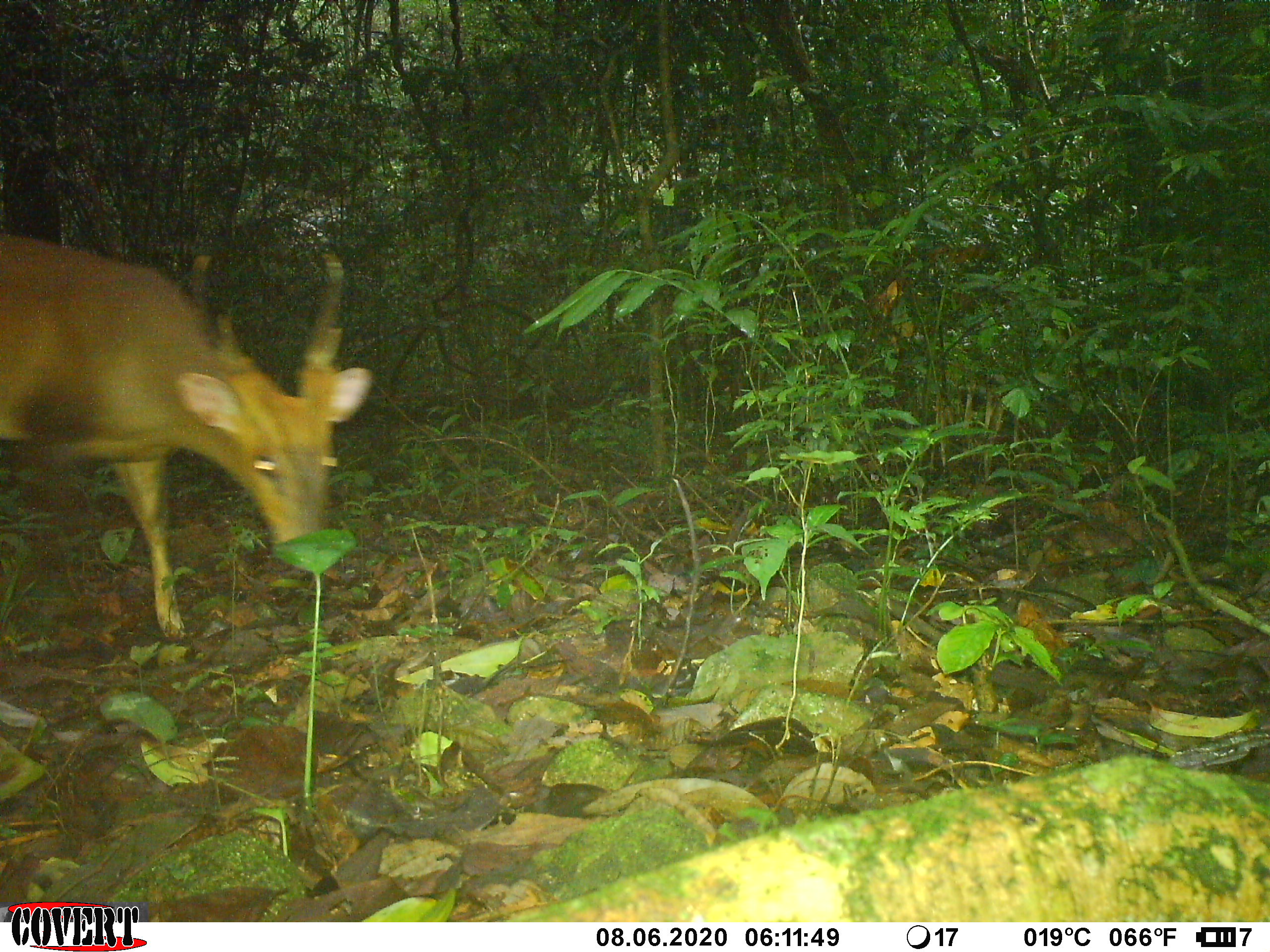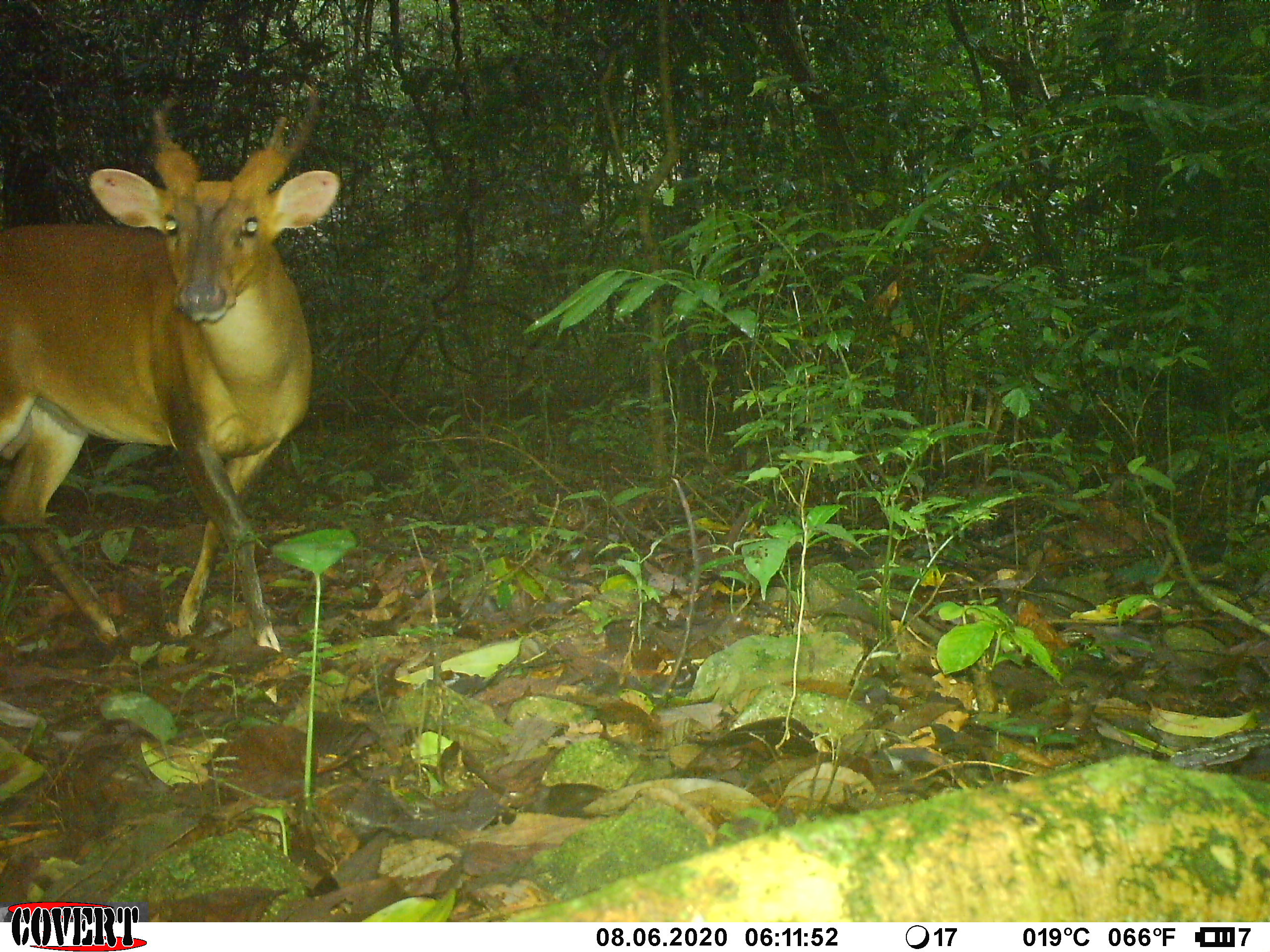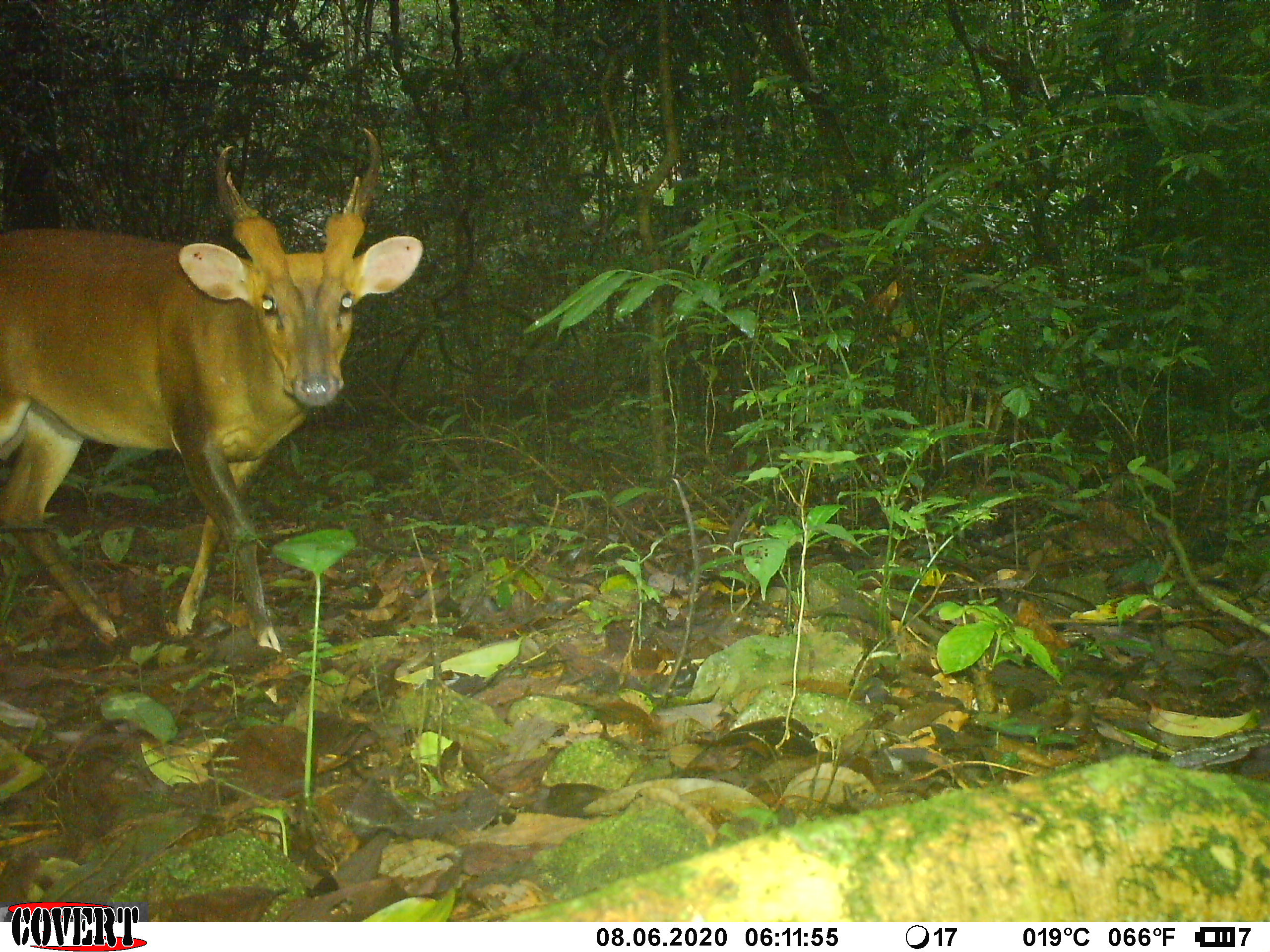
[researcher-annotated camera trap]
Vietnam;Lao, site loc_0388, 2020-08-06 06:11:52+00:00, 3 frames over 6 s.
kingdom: Animalia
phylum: Chordata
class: Mammalia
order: Artiodactyla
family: Cervidae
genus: Muntiacus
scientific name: Muntiacus vuquangensis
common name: large-antlered muntjac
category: large antlered muntjac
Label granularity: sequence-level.